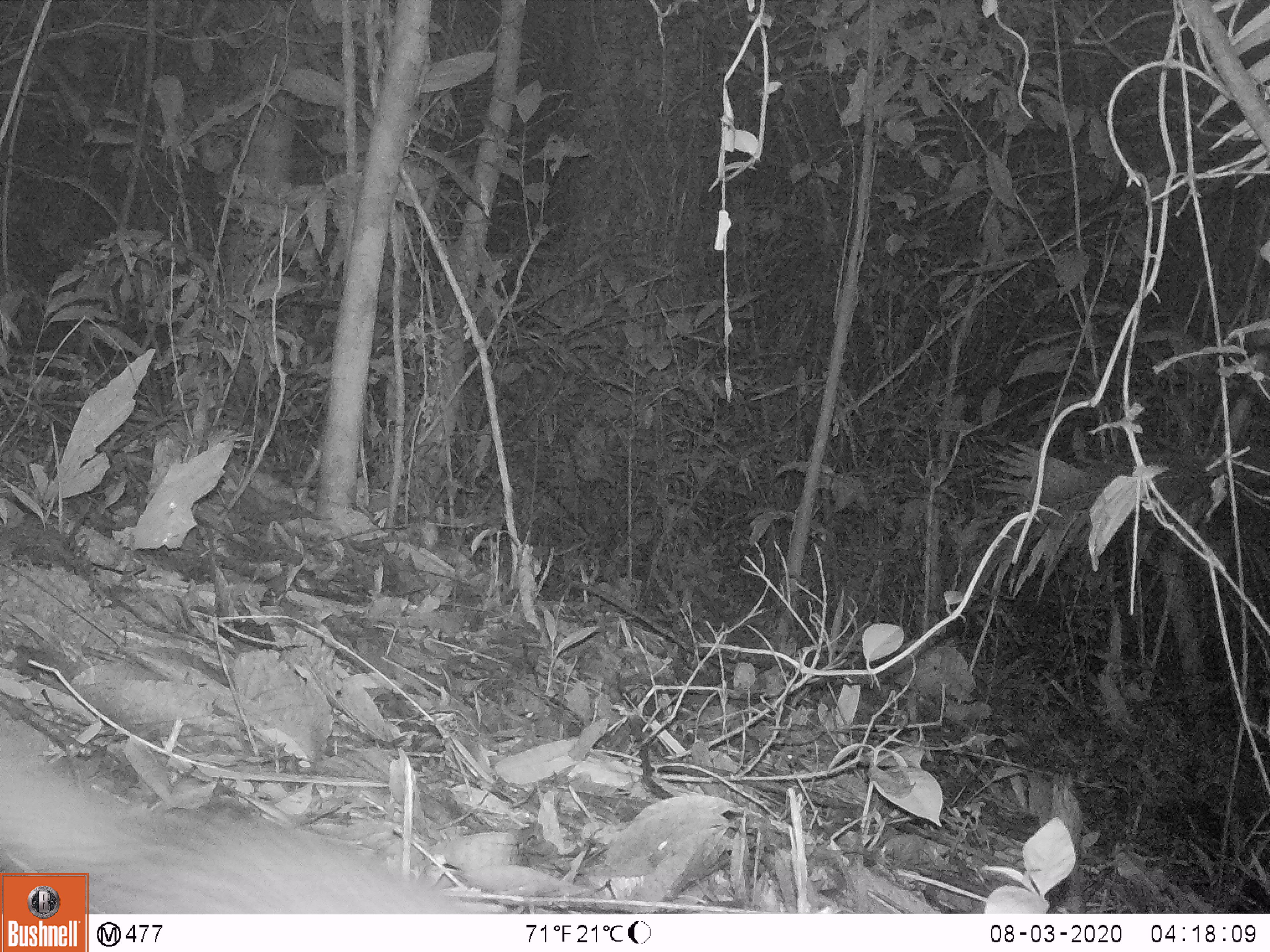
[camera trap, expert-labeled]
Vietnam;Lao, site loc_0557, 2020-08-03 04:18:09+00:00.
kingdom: Animalia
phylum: Chordata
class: Mammalia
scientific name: Mammalia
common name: mammal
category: unidentified small mammal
Unidentified small mammal (mammal) (Mammalia). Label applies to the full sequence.